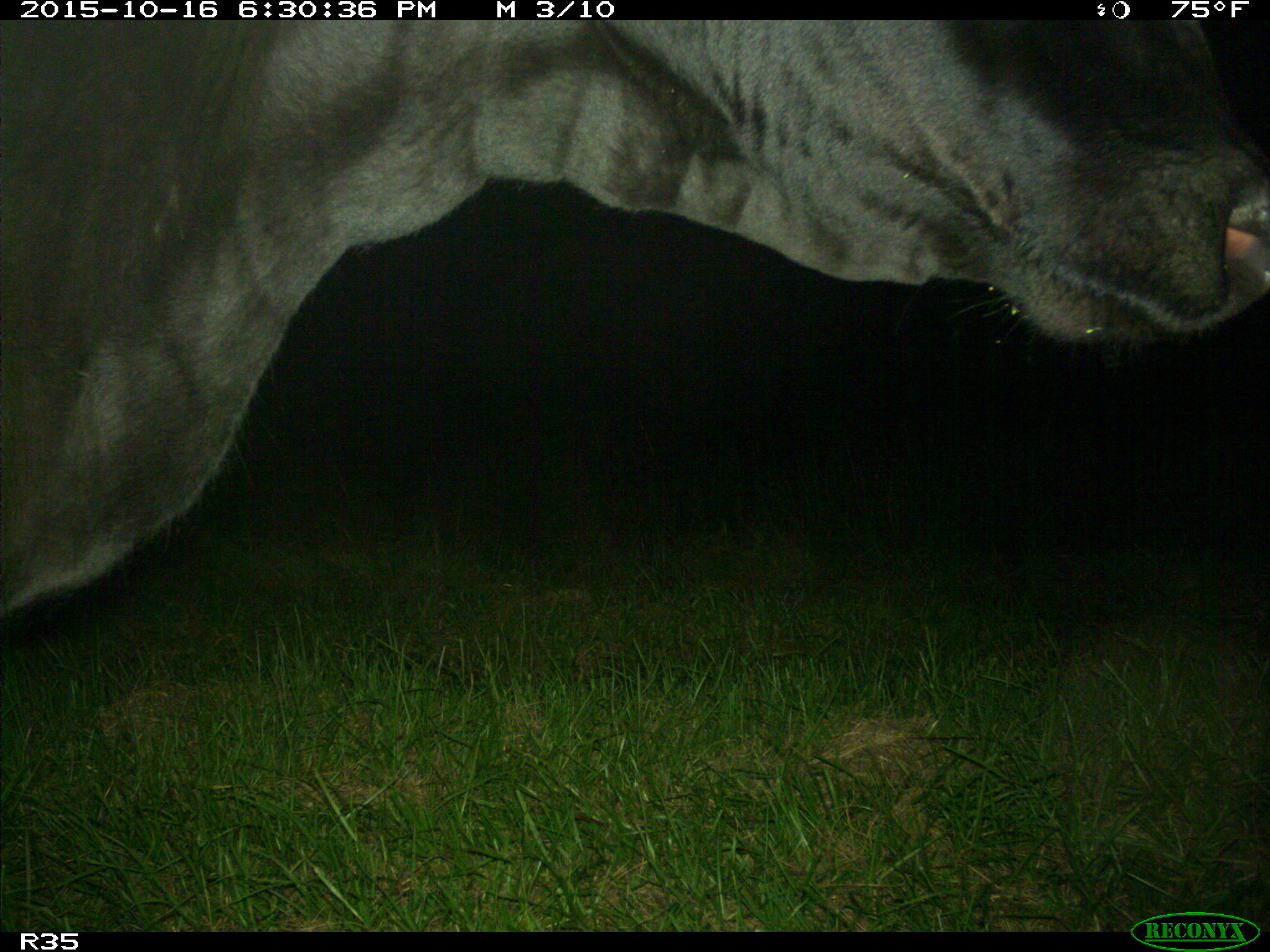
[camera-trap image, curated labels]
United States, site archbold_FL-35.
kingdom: Animalia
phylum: Chordata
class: Mammalia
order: Artiodactyla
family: Bovidae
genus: Bos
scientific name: Bos taurus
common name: domestic cow